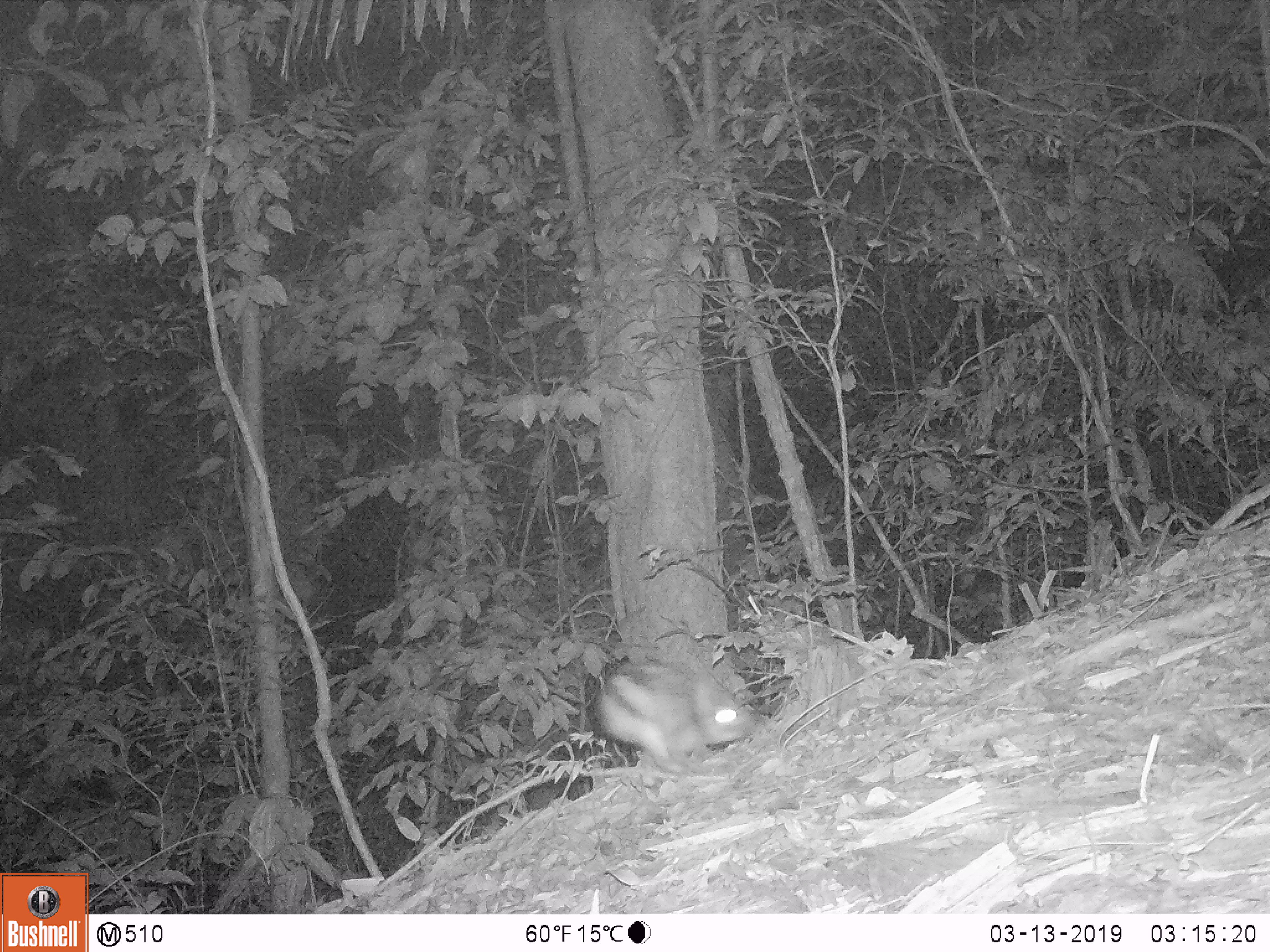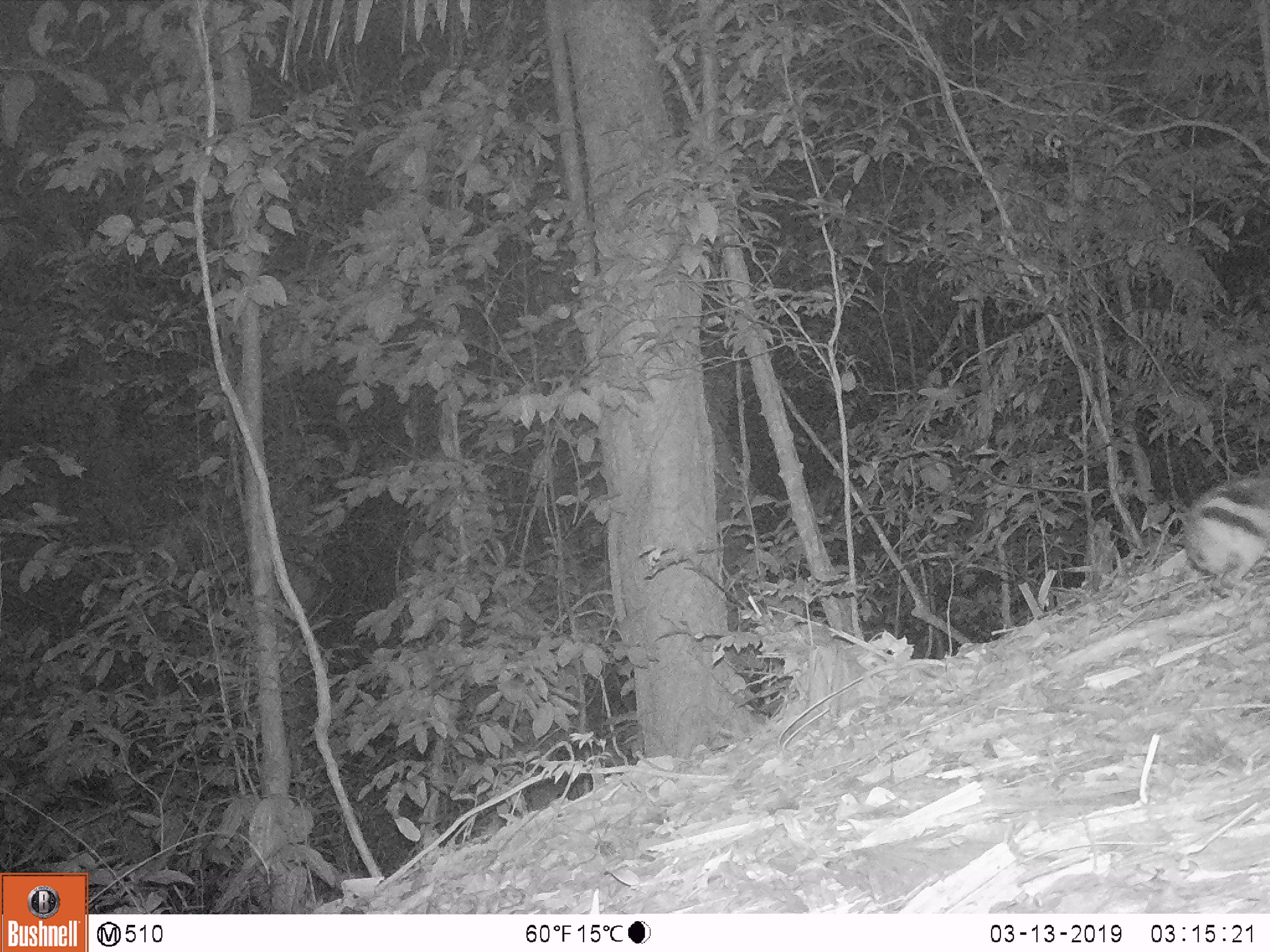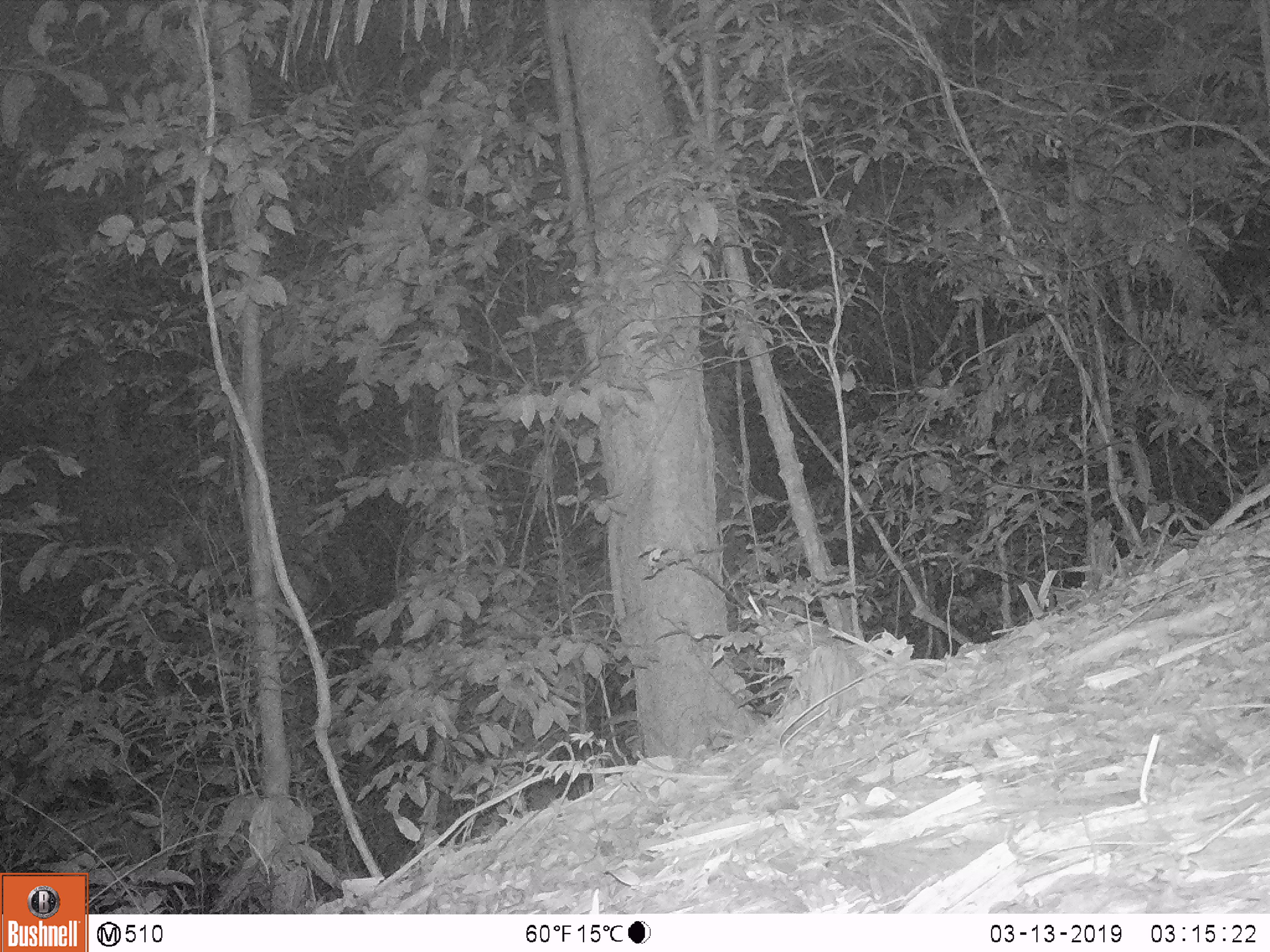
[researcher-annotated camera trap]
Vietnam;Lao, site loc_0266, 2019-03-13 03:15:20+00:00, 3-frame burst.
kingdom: Animalia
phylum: Chordata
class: Mammalia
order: Lagomorpha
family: Leporidae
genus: Nesolagus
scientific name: Nesolagus timminsi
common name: annamite striped rabbit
Annamite striped rabbit (Nesolagus timminsi). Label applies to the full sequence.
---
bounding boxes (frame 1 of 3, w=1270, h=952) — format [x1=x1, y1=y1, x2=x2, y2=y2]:
annamite striped rabbit: [x1=596, y1=656, x2=755, y2=778]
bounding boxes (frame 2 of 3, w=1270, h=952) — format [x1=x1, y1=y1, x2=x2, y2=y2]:
annamite striped rabbit: [x1=1184, y1=475, x2=1270, y2=599]